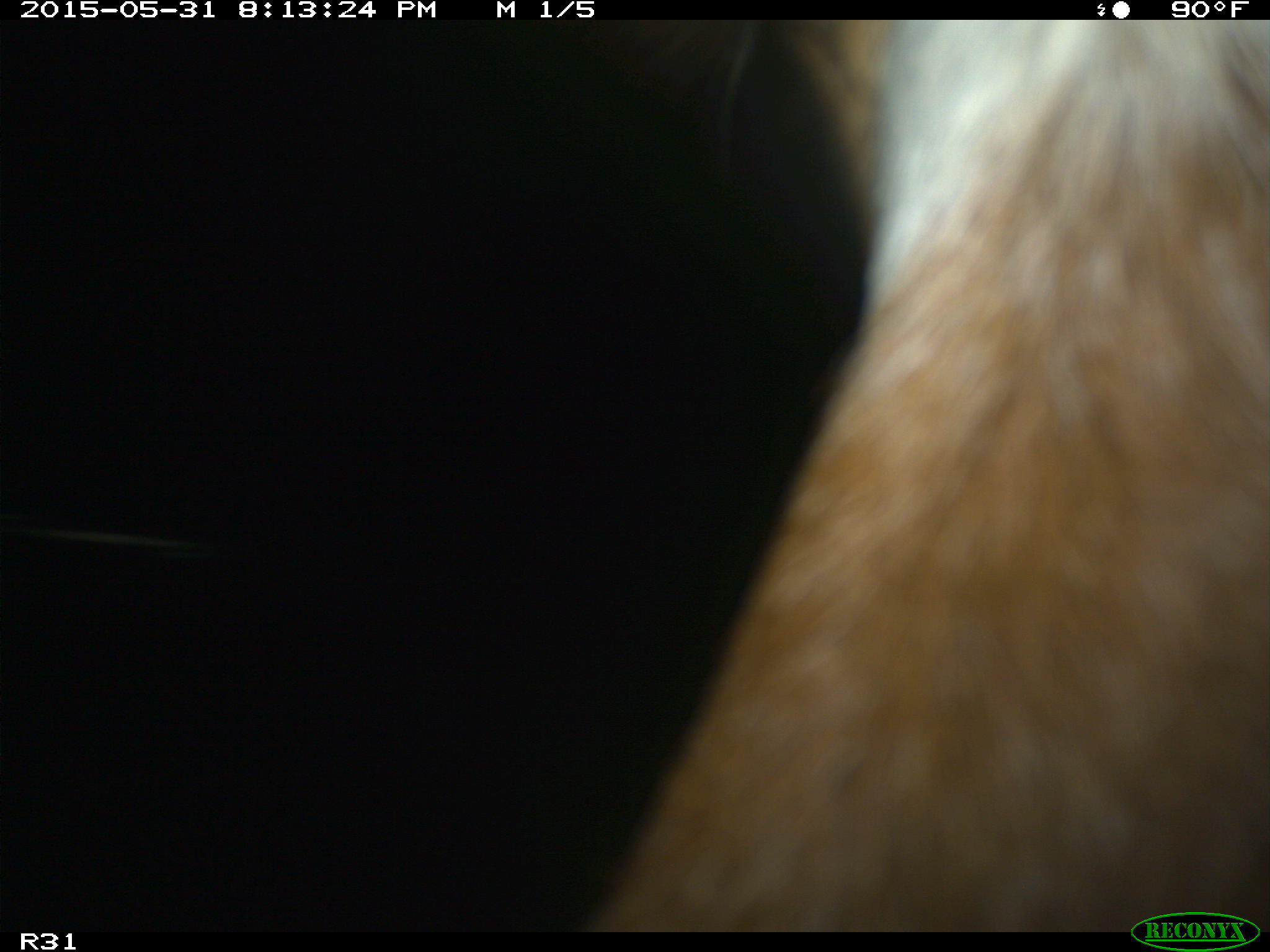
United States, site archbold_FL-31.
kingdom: Animalia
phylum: Chordata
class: Mammalia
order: Artiodactyla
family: Bovidae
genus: Bos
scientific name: Bos taurus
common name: domestic cow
Bos taurus (domestic cow).